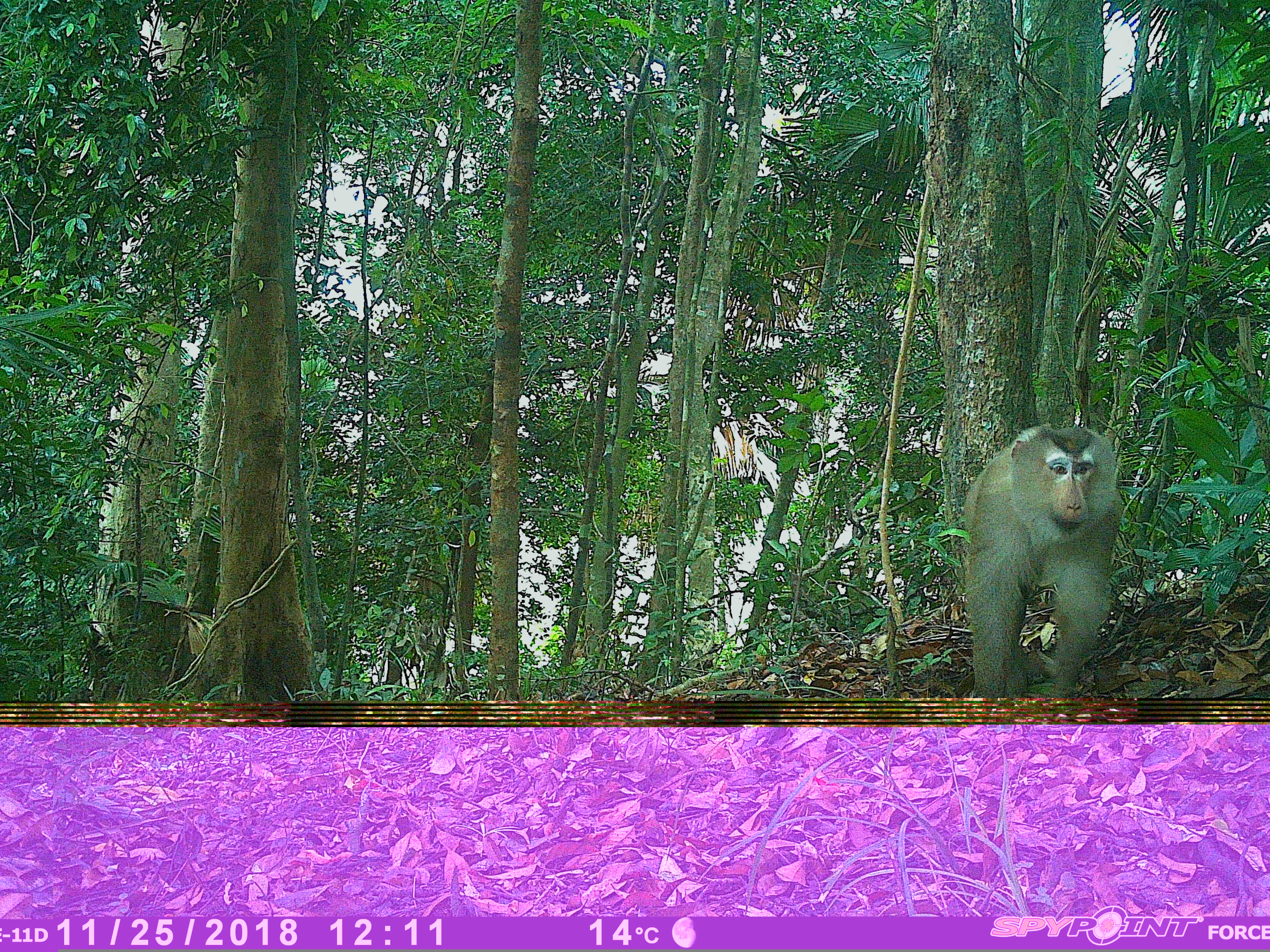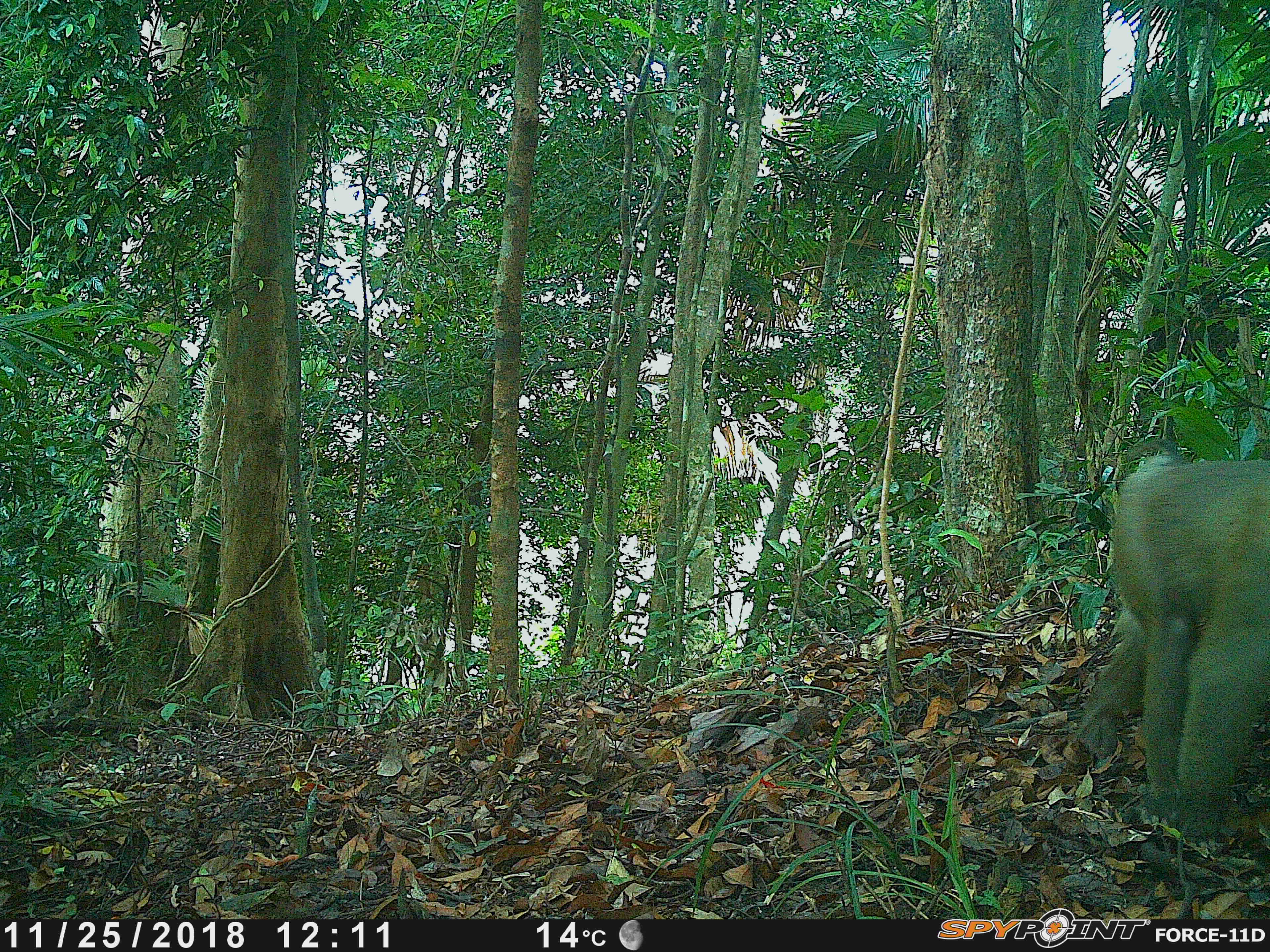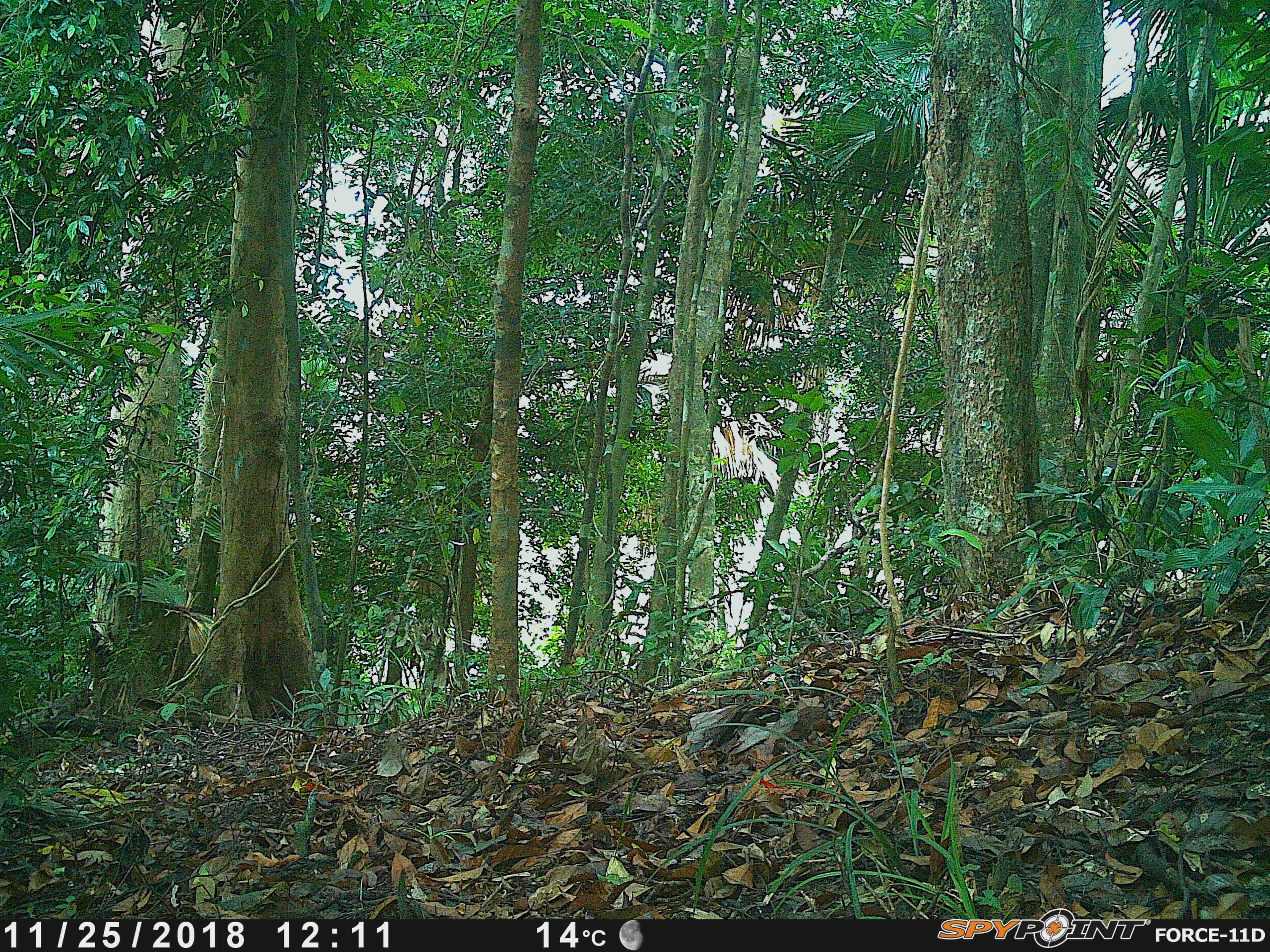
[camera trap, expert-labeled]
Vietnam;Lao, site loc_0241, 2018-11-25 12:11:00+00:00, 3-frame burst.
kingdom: Animalia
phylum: Chordata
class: Mammalia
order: Primates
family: Cercopithecidae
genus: Macaca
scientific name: Macaca nemestrina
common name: pig-tailed macaque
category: pig tailed macaque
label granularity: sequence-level